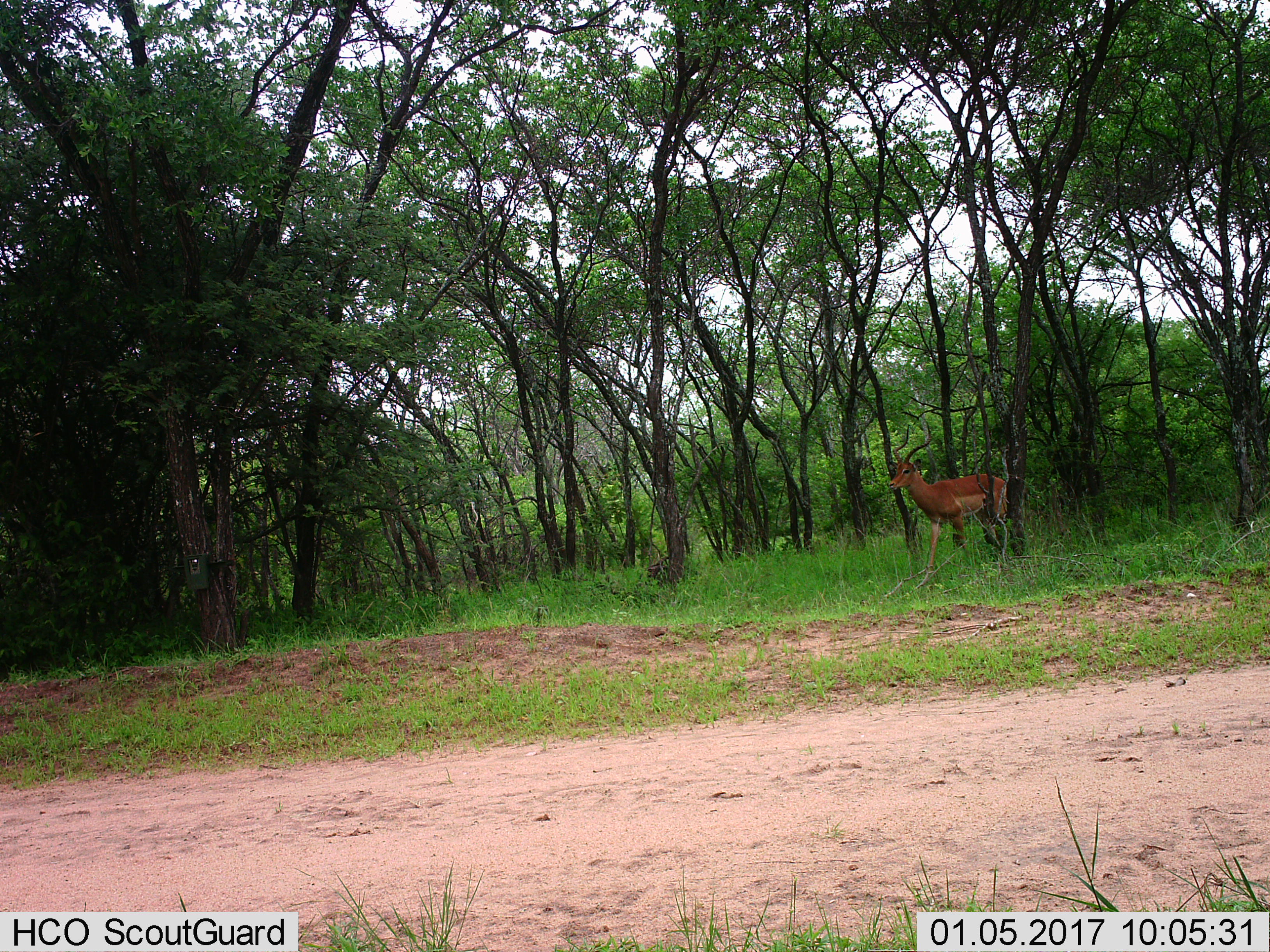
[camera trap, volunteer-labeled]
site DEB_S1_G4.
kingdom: Animalia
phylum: Chordata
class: Mammalia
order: Artiodactyla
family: Bovidae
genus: Aepyceros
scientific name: Aepyceros melampus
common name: impala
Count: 1.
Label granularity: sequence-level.